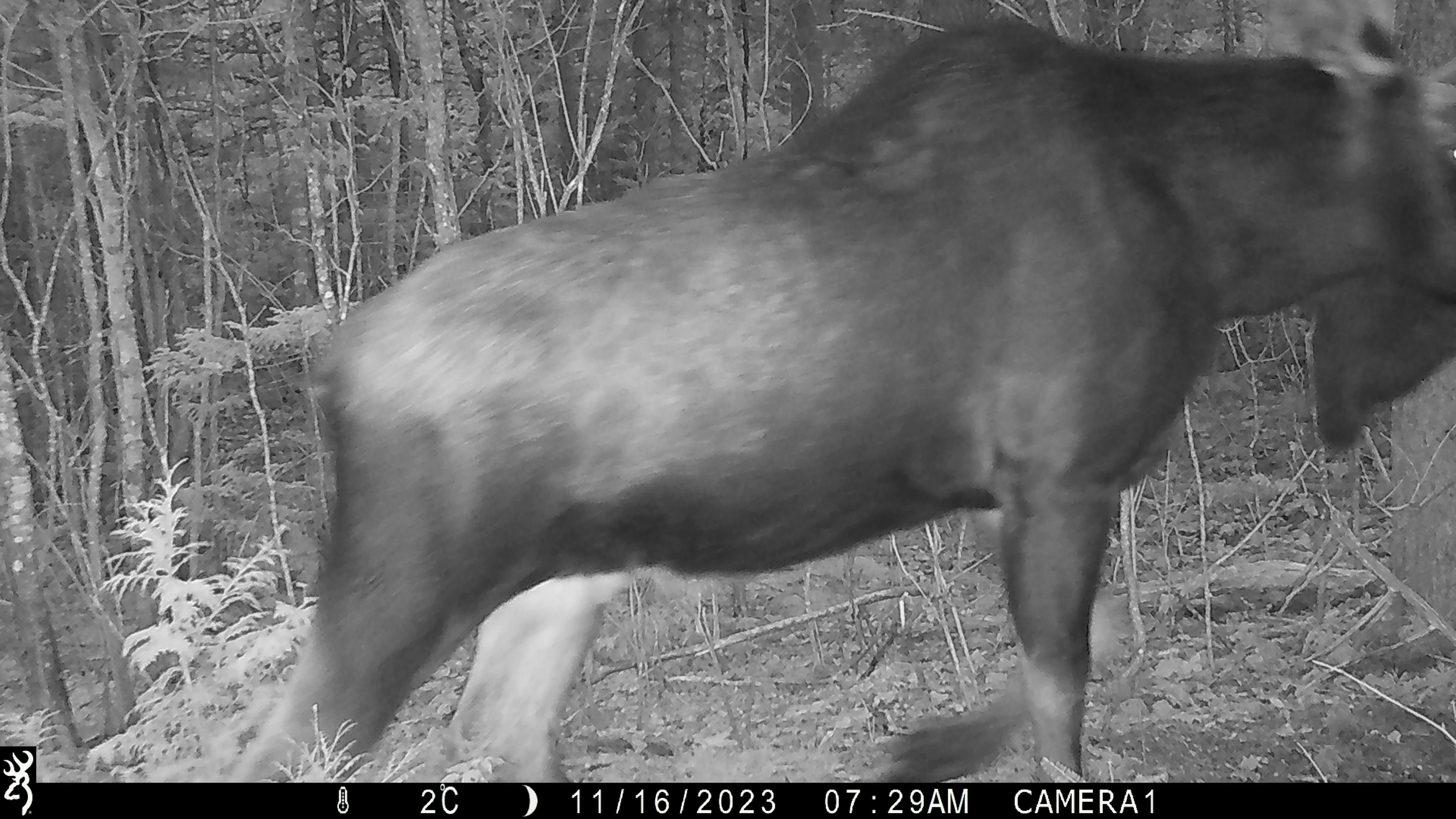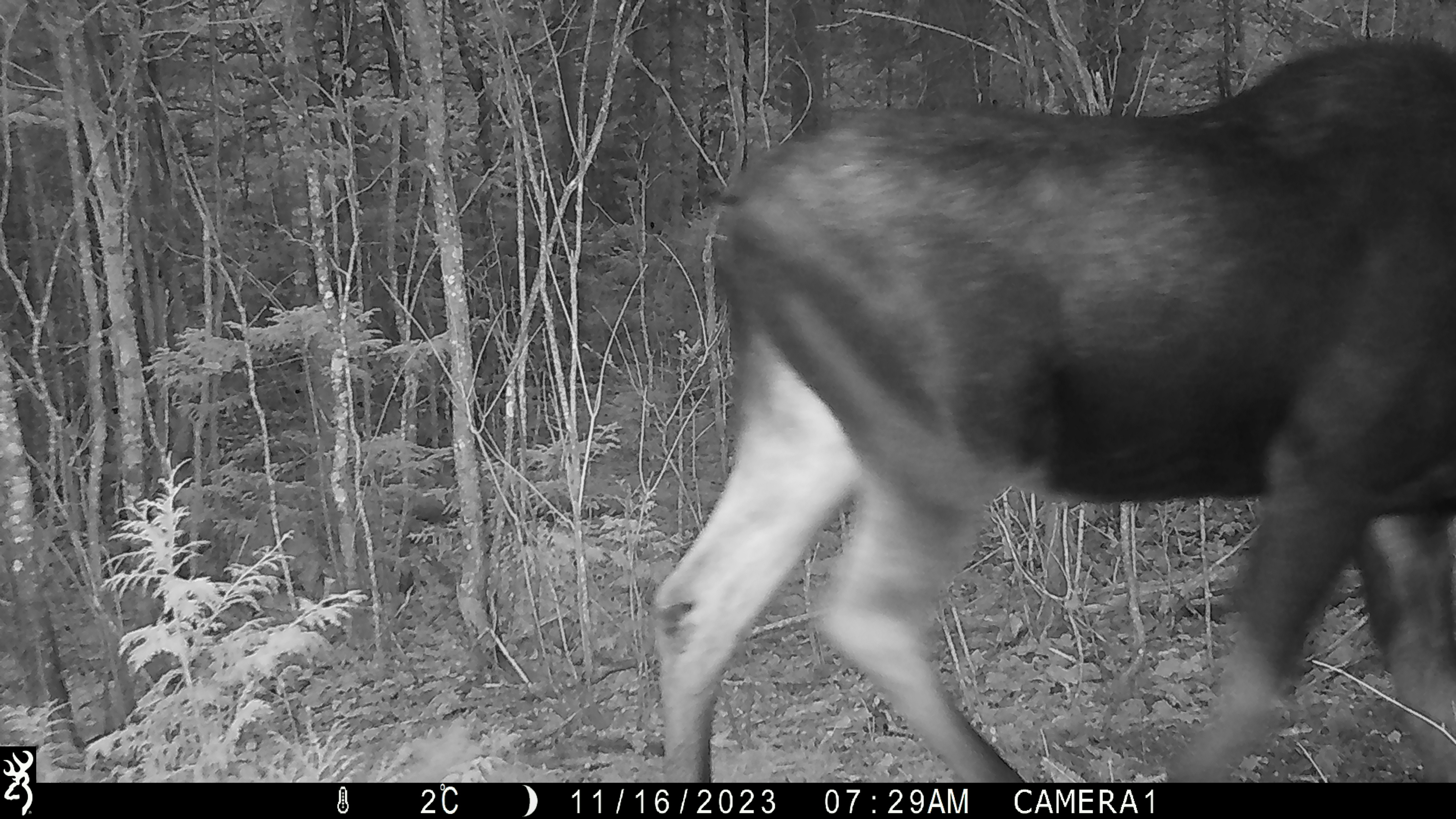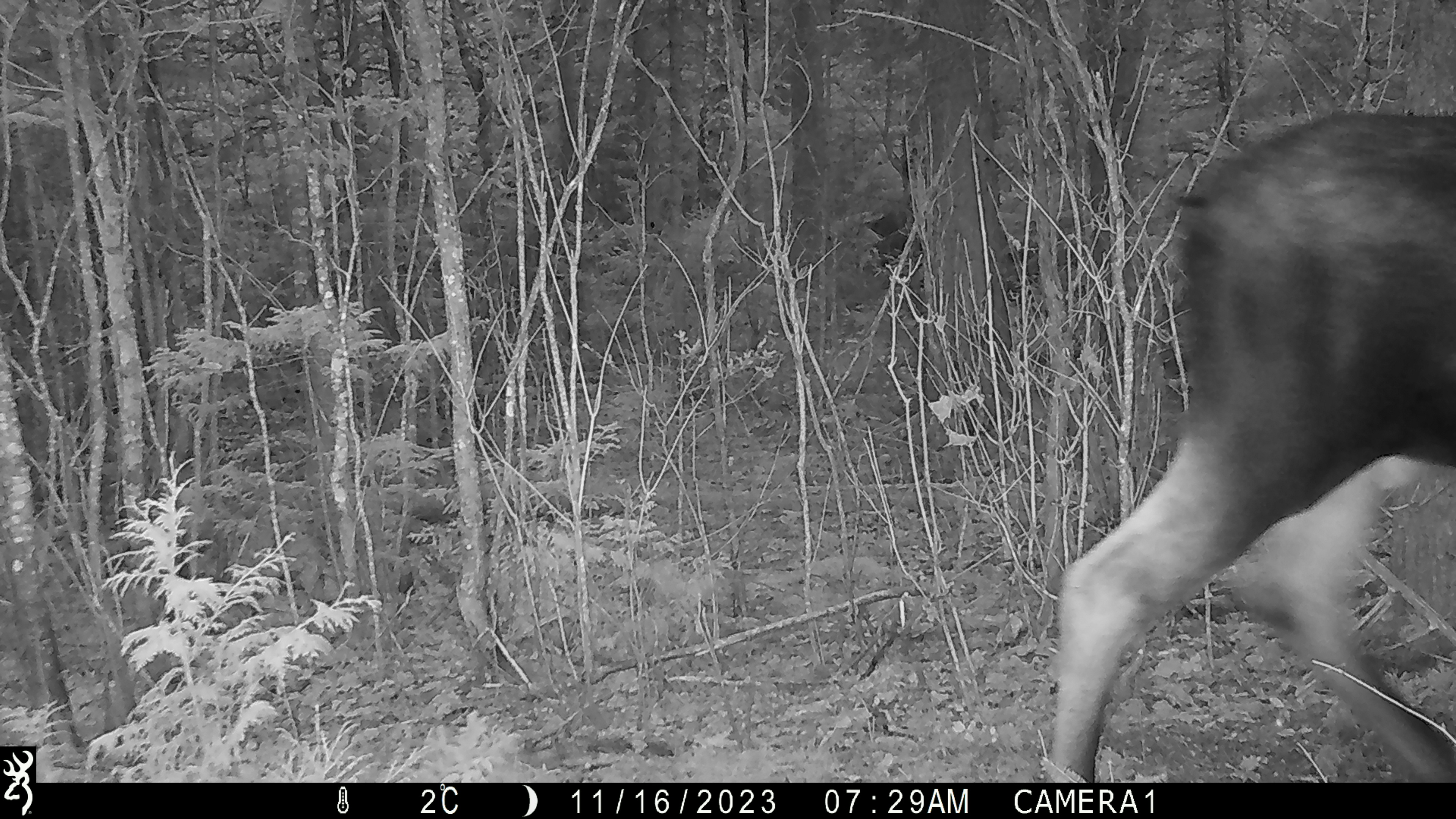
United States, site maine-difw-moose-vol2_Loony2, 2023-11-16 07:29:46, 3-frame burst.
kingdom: Animalia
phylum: Chordata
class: Mammalia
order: Artiodactyla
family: Cervidae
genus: Alces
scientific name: Alces alces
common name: moose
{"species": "moose (Alces alces)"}